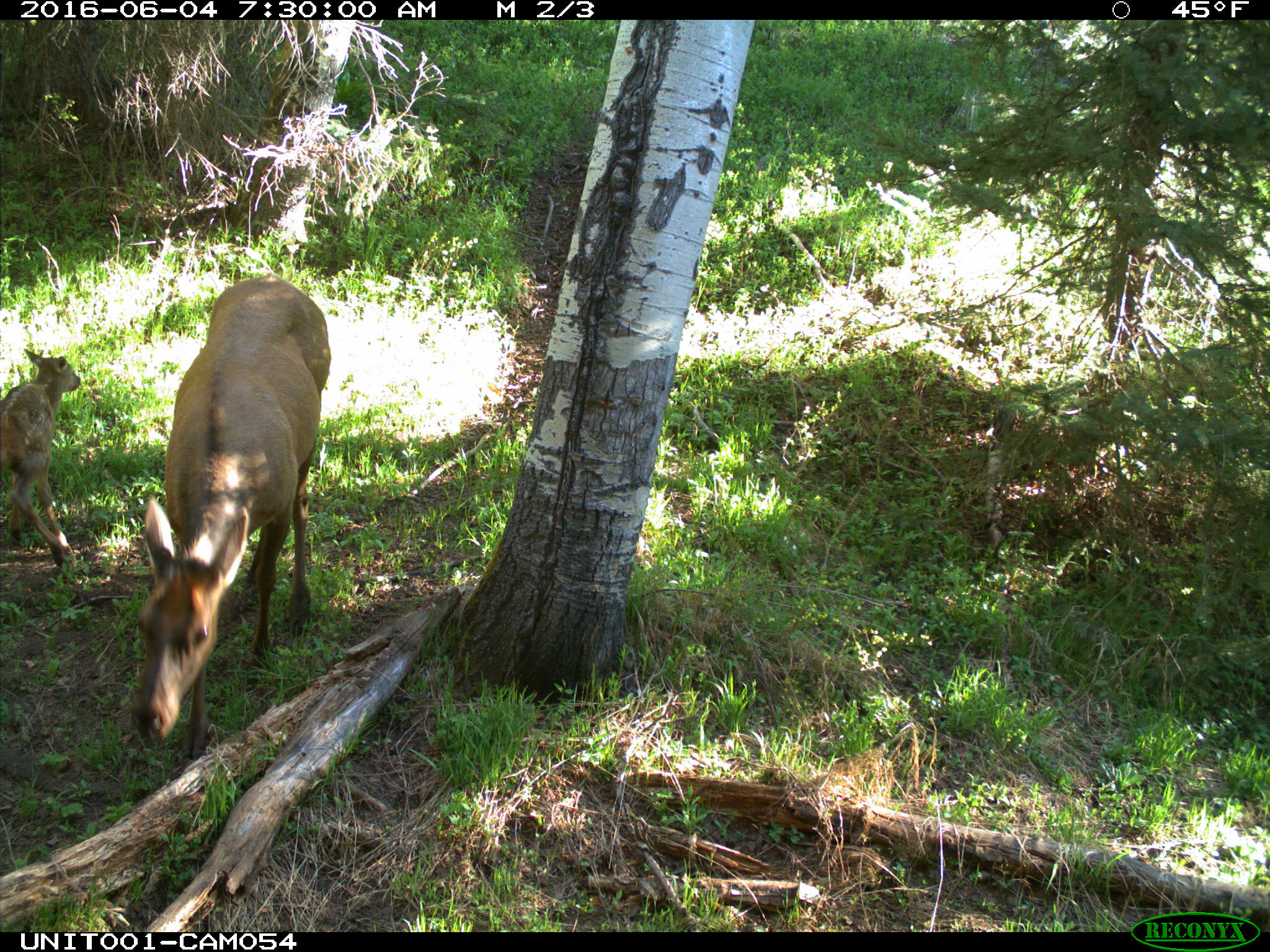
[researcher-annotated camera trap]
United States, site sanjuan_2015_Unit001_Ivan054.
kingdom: Animalia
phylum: Chordata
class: Mammalia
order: Artiodactyla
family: Cervidae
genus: Cervus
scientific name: Cervus elaphus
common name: red deer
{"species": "Cervus elaphus (red deer)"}